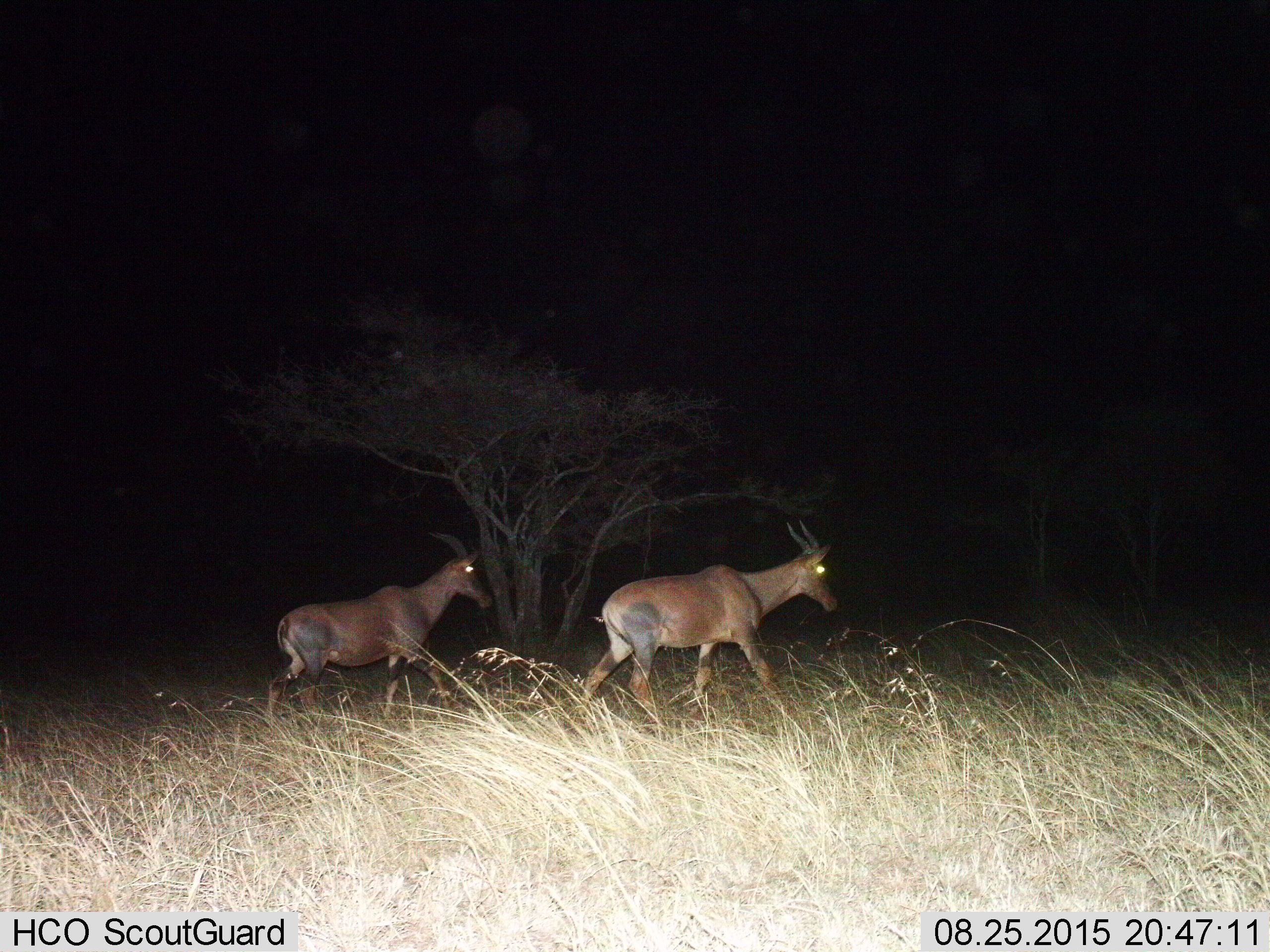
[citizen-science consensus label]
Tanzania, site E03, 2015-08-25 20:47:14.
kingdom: Animalia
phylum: Chordata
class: Mammalia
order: Artiodactyla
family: Bovidae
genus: Damaliscus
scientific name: Damaliscus lunatus jimela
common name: topi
Topi (Damaliscus lunatus jimela), count 2. Behavior (volunteer vote fractions): standing 0%, resting 0%, moving 100%, interacting 0%. Young present (vote fraction): 0%. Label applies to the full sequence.